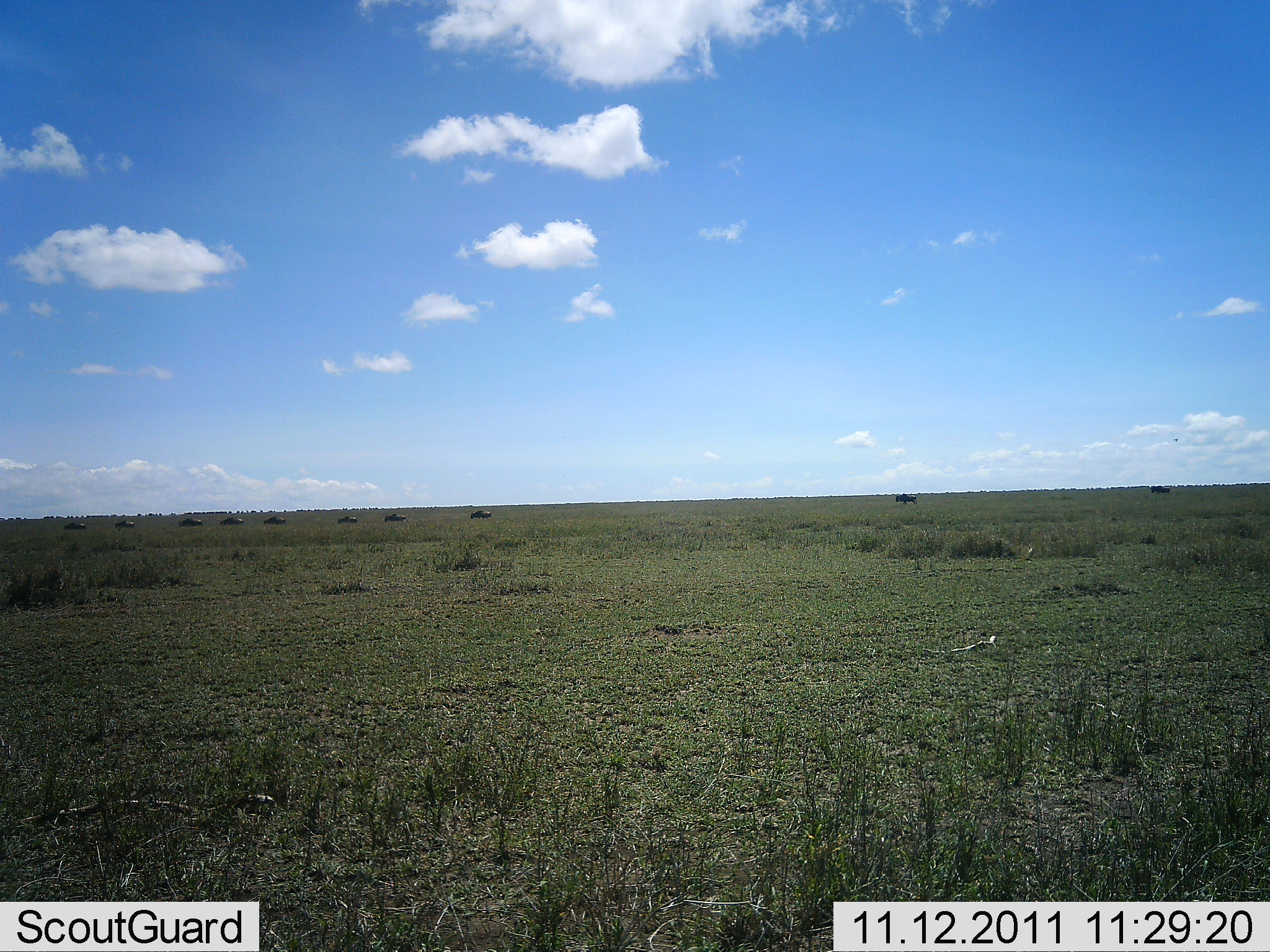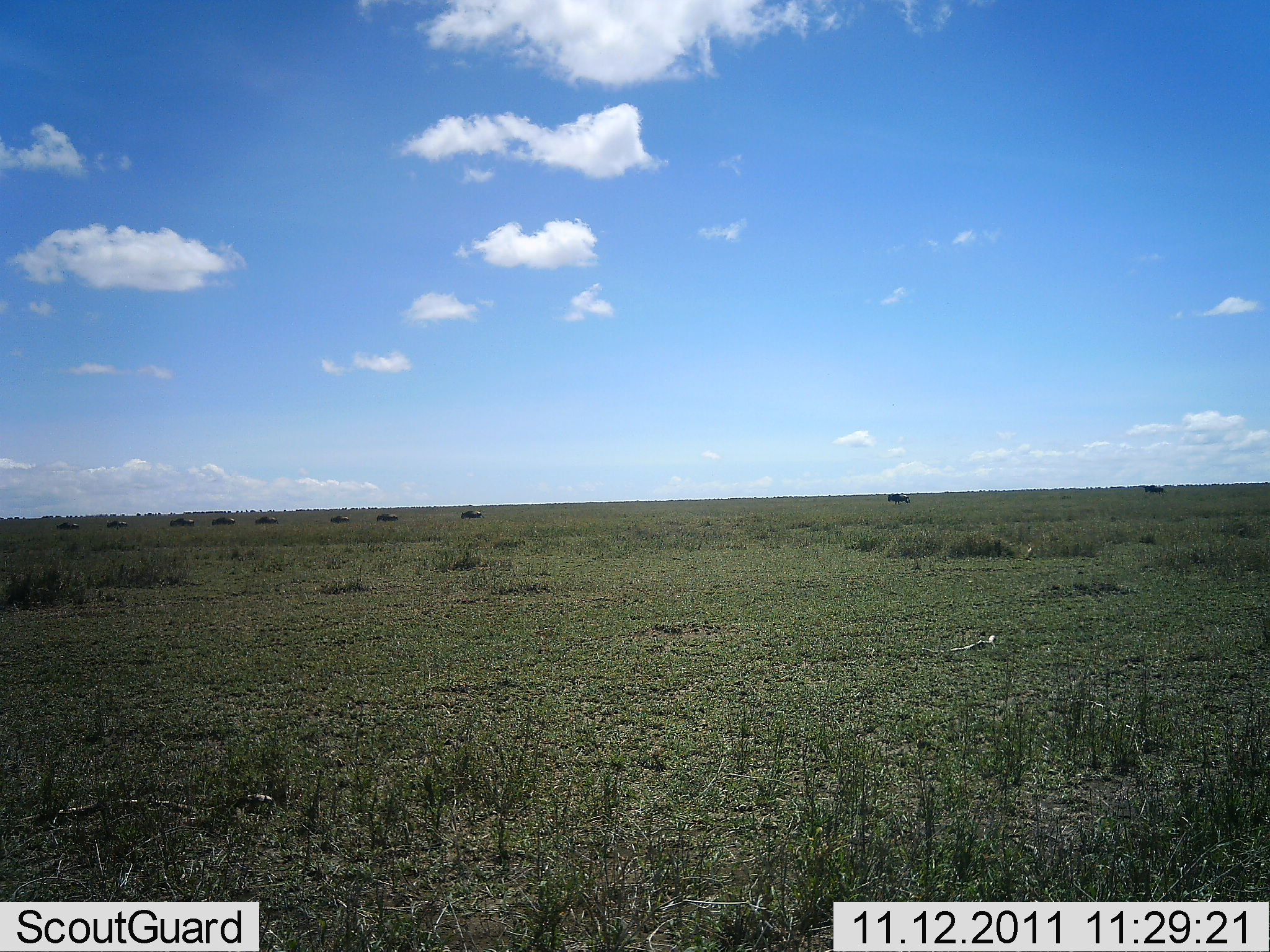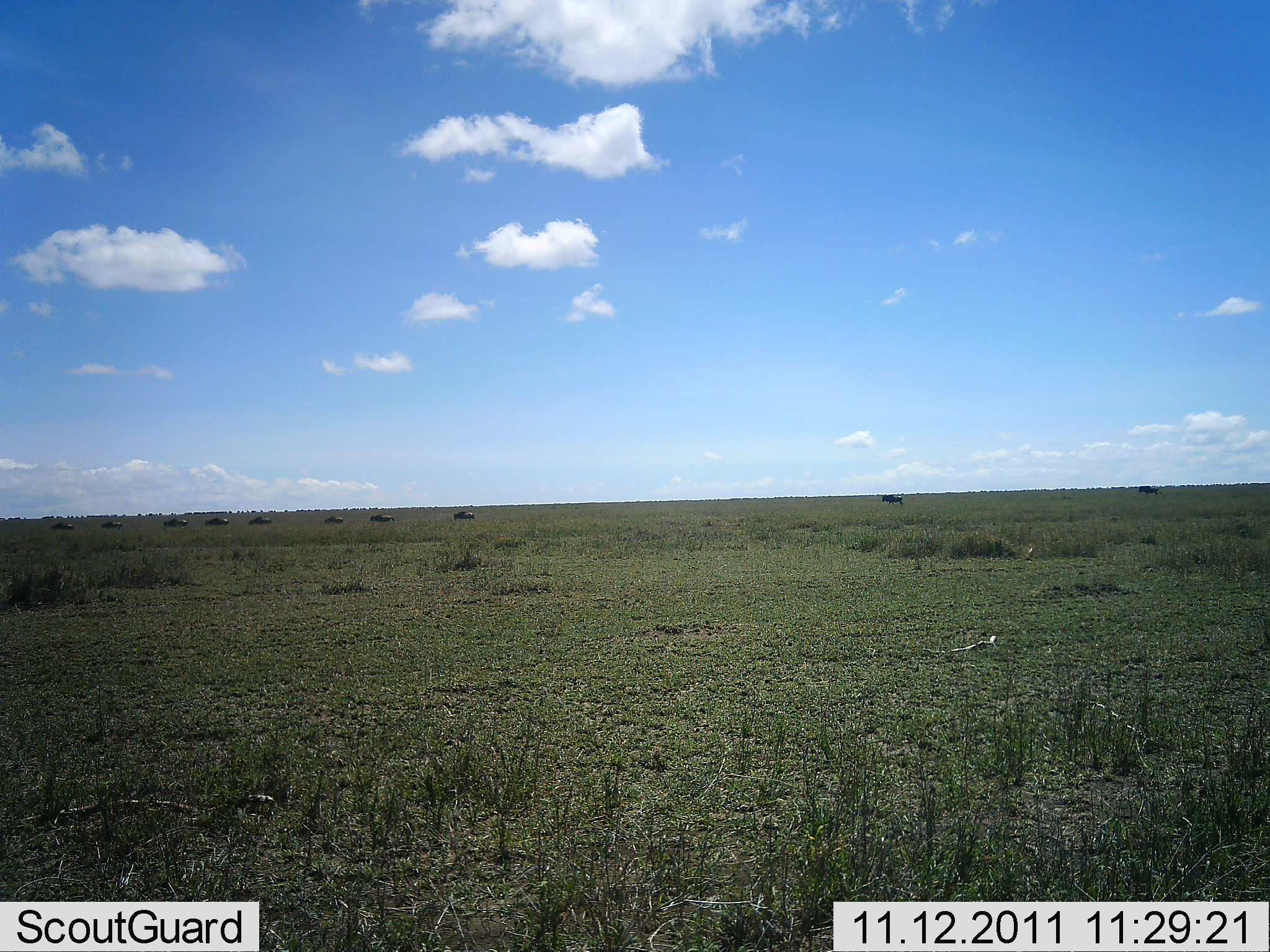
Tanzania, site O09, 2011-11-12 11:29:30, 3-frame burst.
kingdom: Animalia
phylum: Chordata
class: Mammalia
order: Artiodactyla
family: Bovidae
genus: Connochaetes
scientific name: Connochaetes taurinus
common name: blue wildebeest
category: wildebeest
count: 10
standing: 0%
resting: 0%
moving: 100%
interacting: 0%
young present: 0%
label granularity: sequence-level